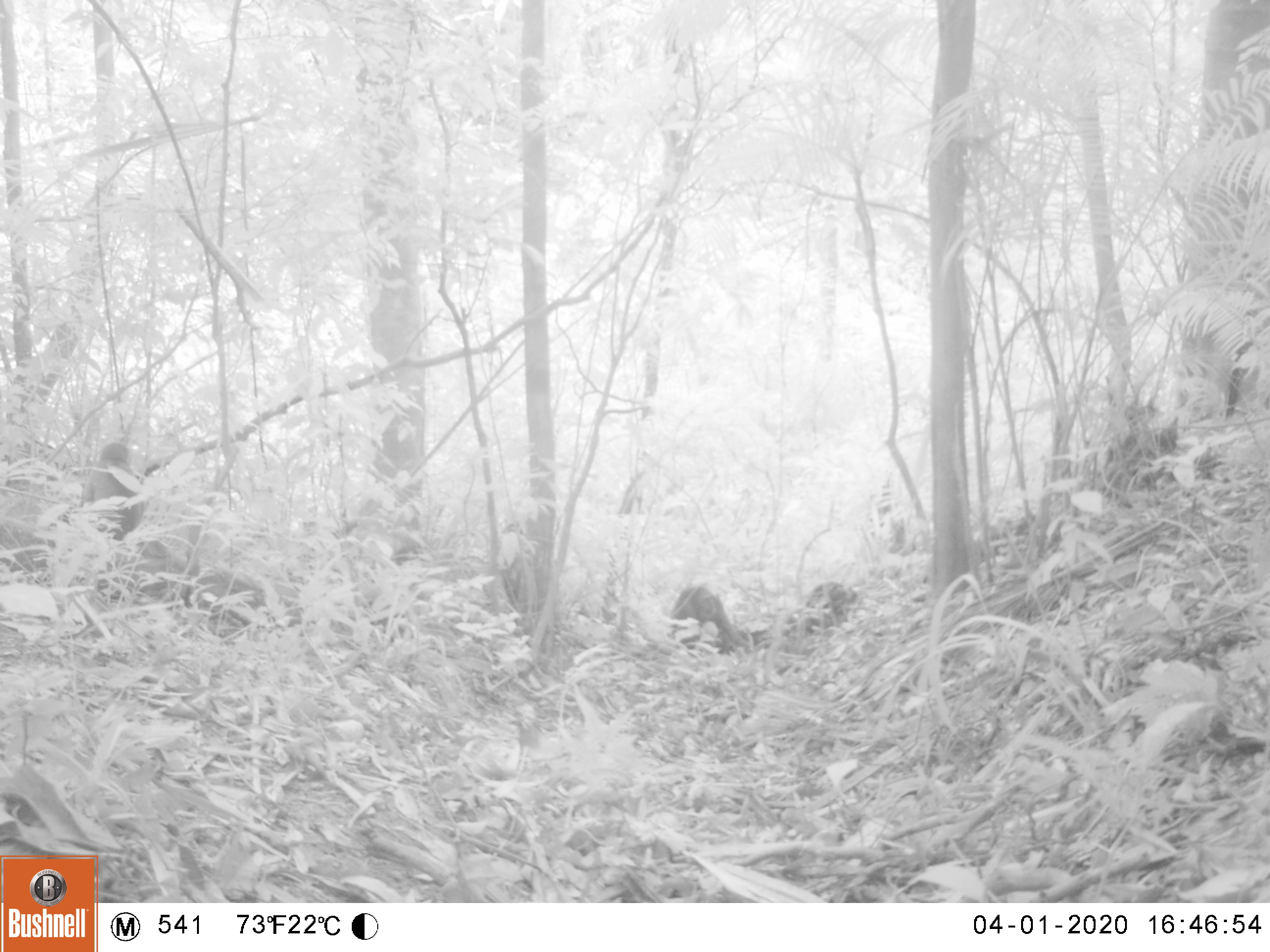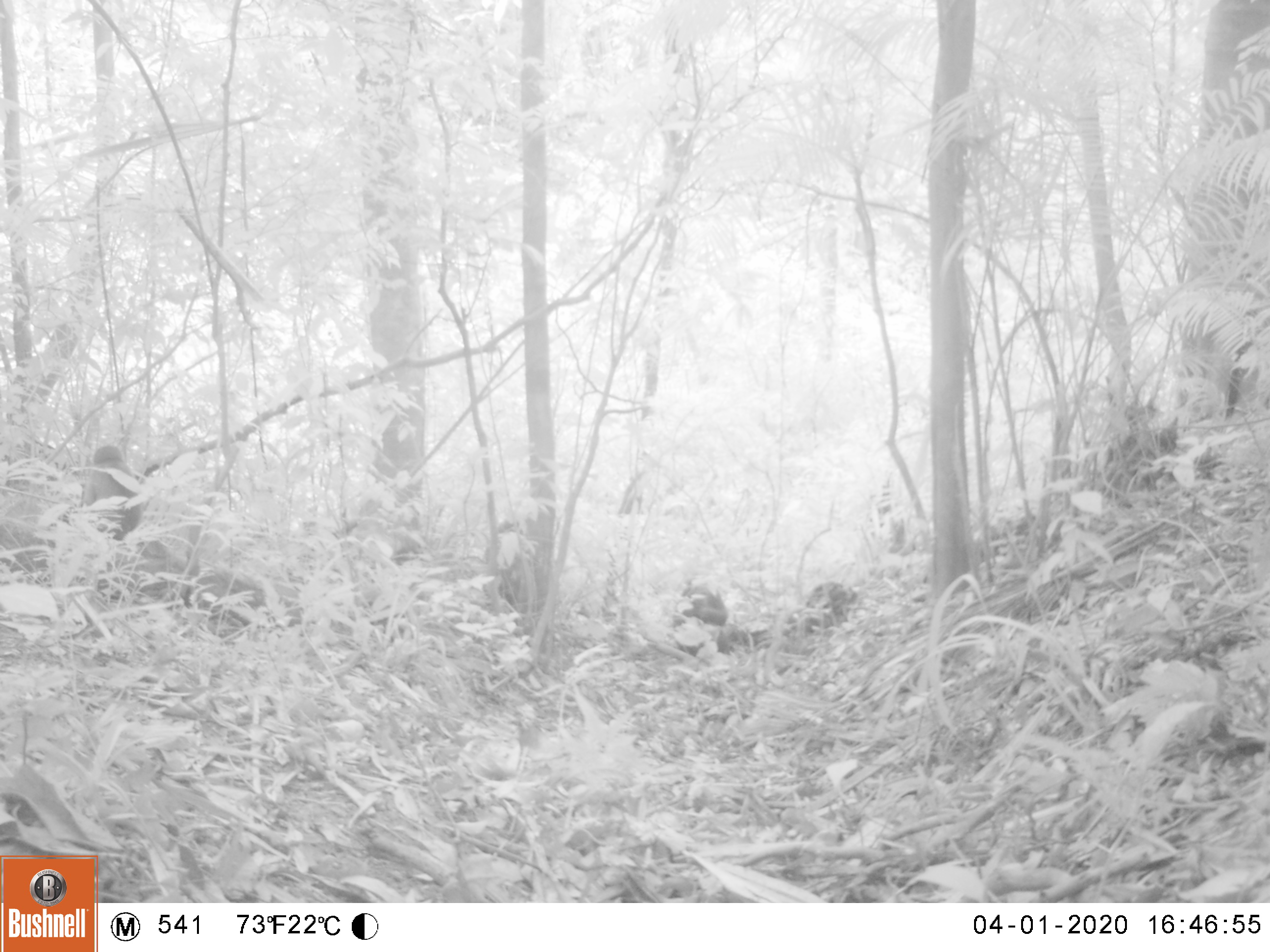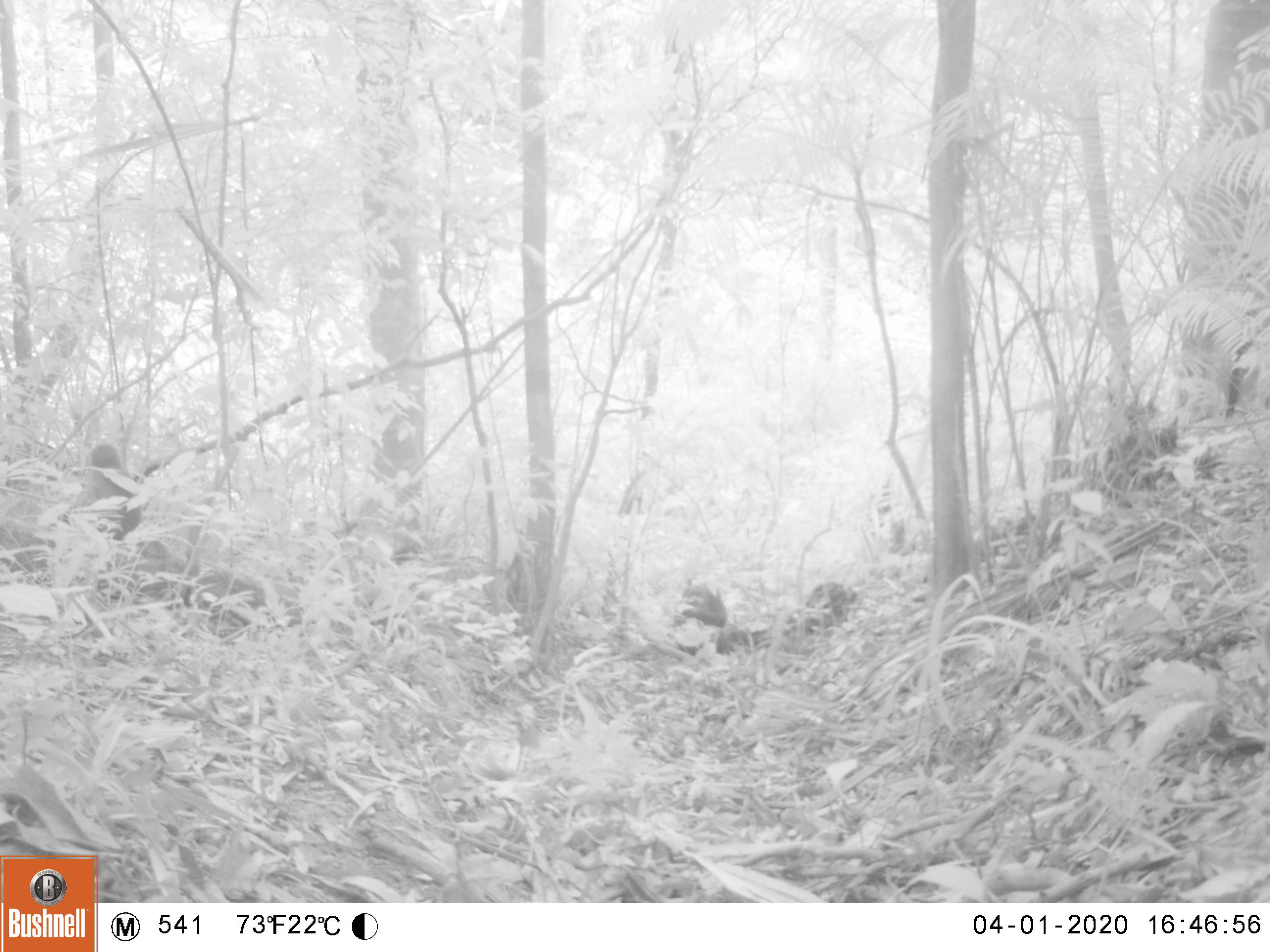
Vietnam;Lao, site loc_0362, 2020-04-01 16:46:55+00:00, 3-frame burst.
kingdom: Animalia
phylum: Chordata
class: Mammalia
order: Primates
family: Cercopithecidae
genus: Macaca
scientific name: Macaca arctoides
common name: stump-tailed macaque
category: stump tailed macaque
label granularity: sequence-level